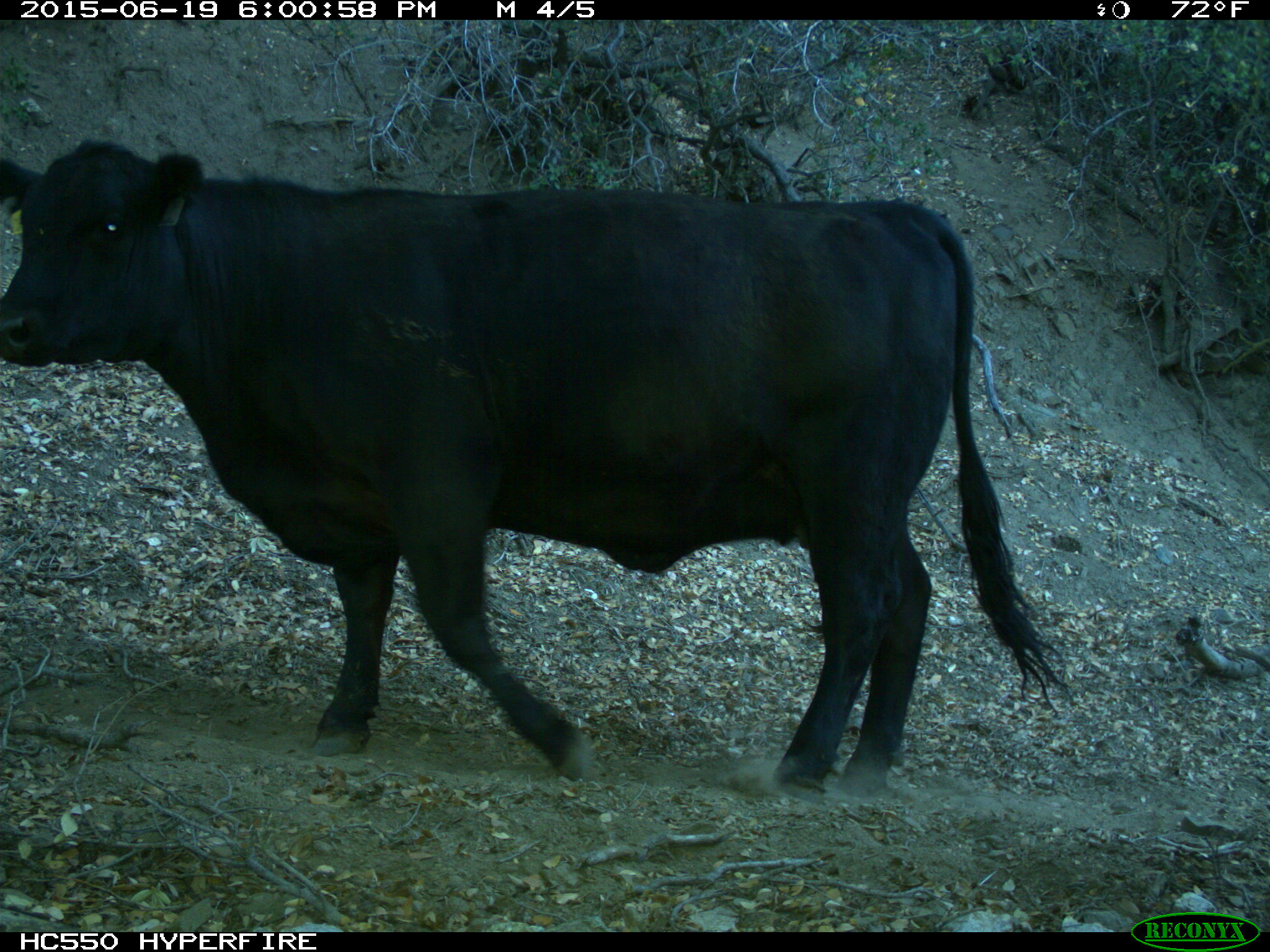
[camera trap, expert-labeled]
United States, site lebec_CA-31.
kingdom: Animalia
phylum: Chordata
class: Mammalia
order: Artiodactyla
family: Bovidae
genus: Bos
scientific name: Bos taurus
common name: domestic cow